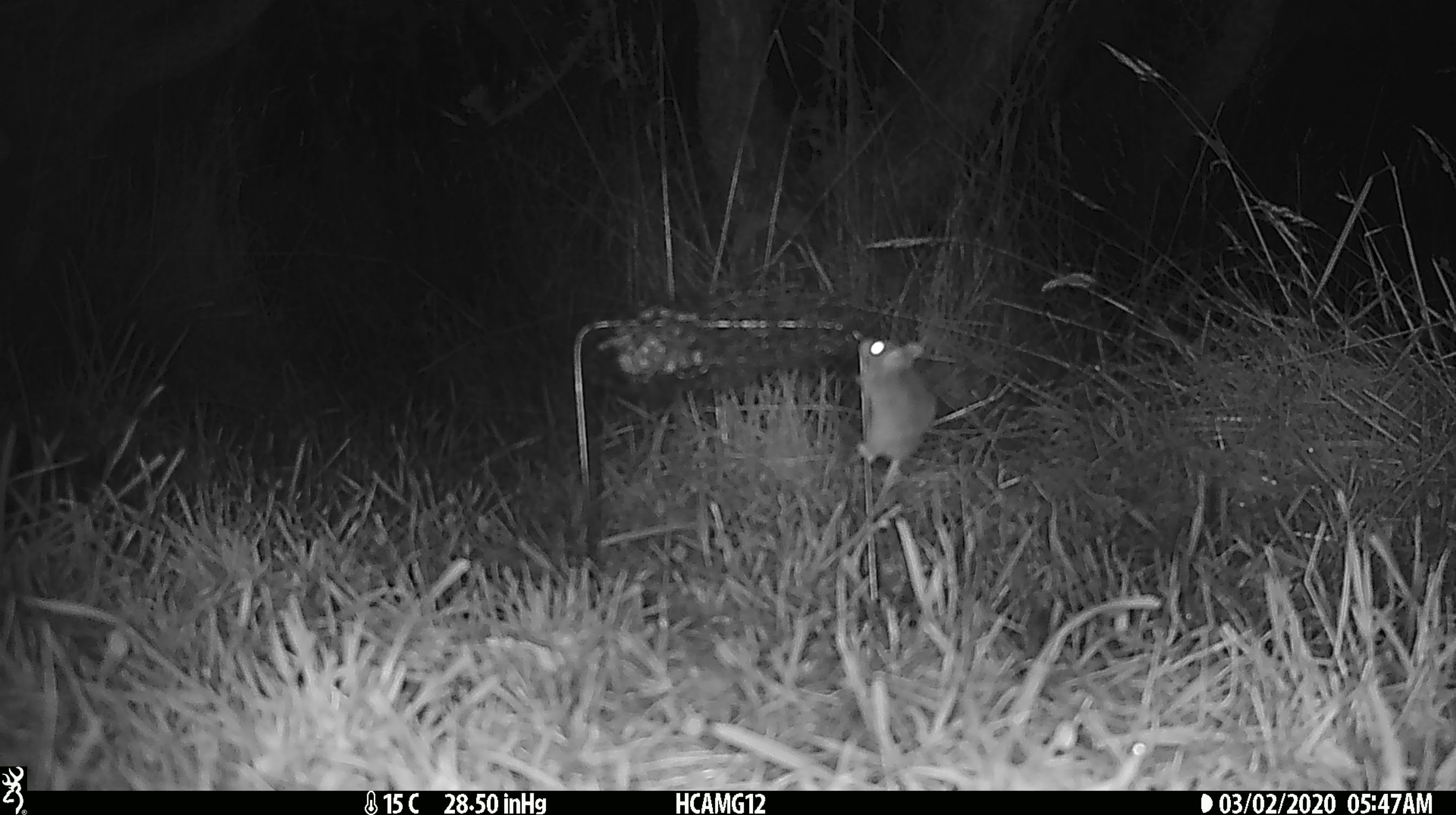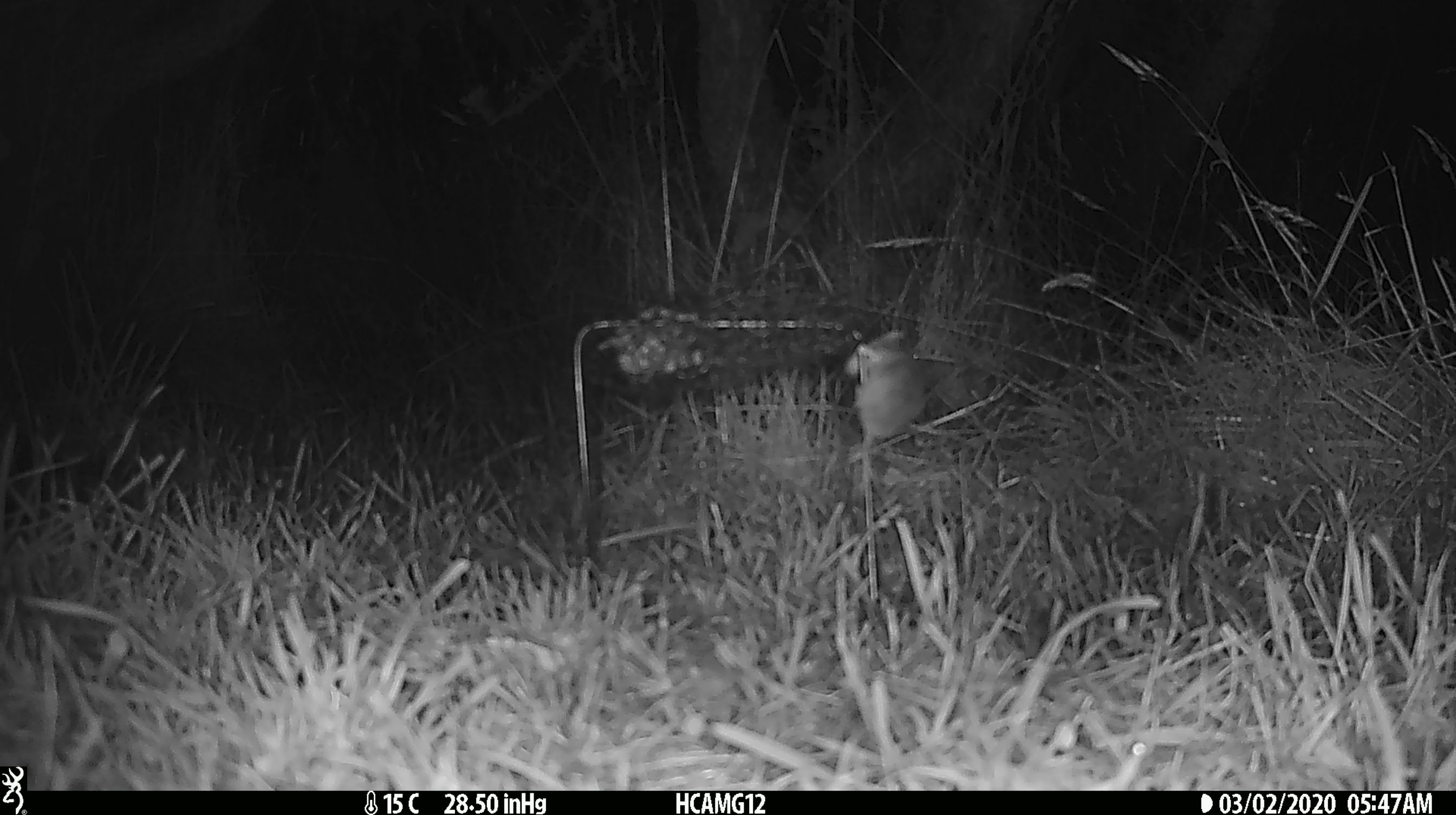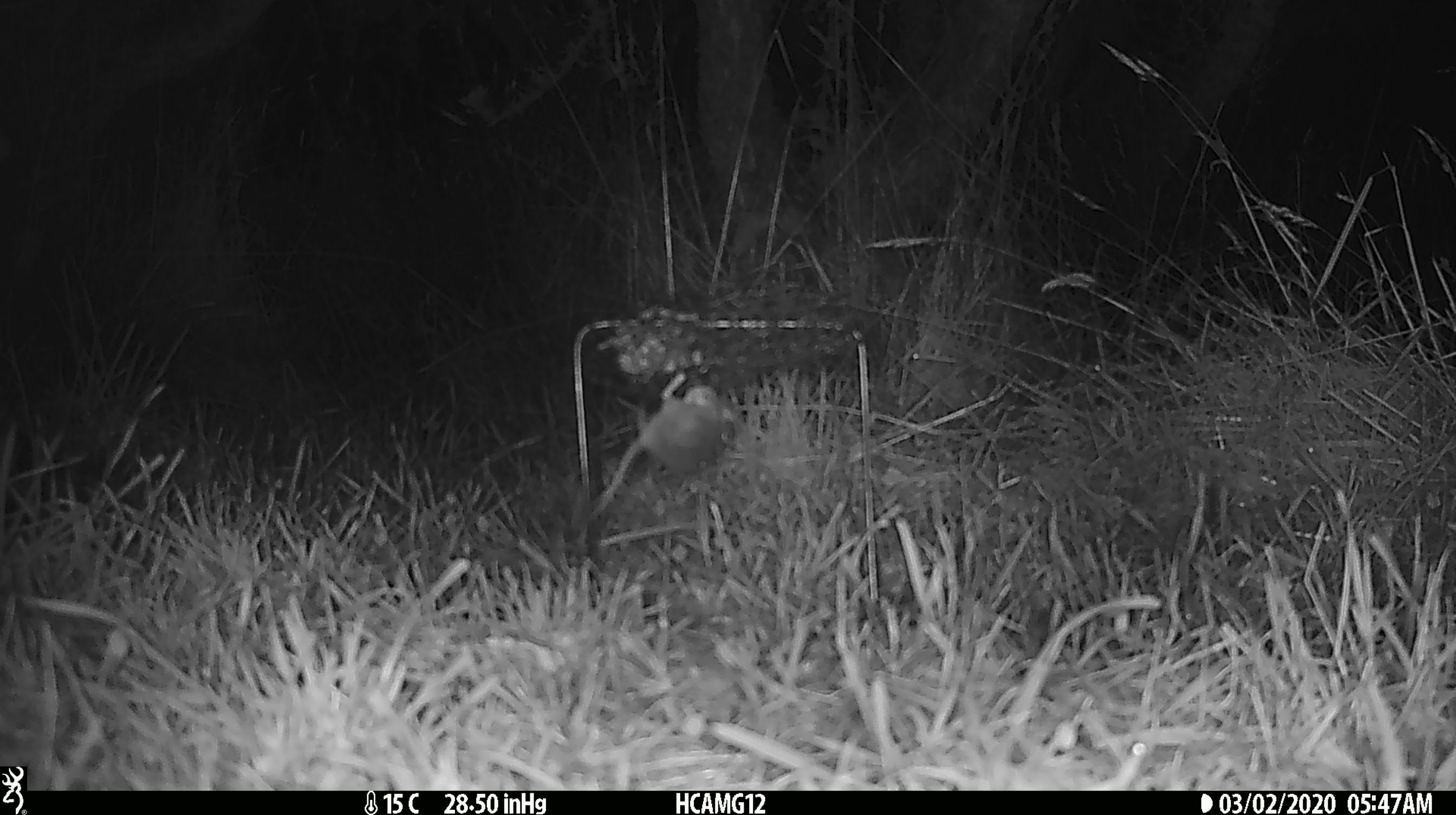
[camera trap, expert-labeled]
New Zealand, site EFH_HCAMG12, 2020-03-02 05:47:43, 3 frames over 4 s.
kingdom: Animalia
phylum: Chordata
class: Mammalia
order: Rodentia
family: Muridae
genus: Mus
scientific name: Mus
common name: mouse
Mouse (Mus).